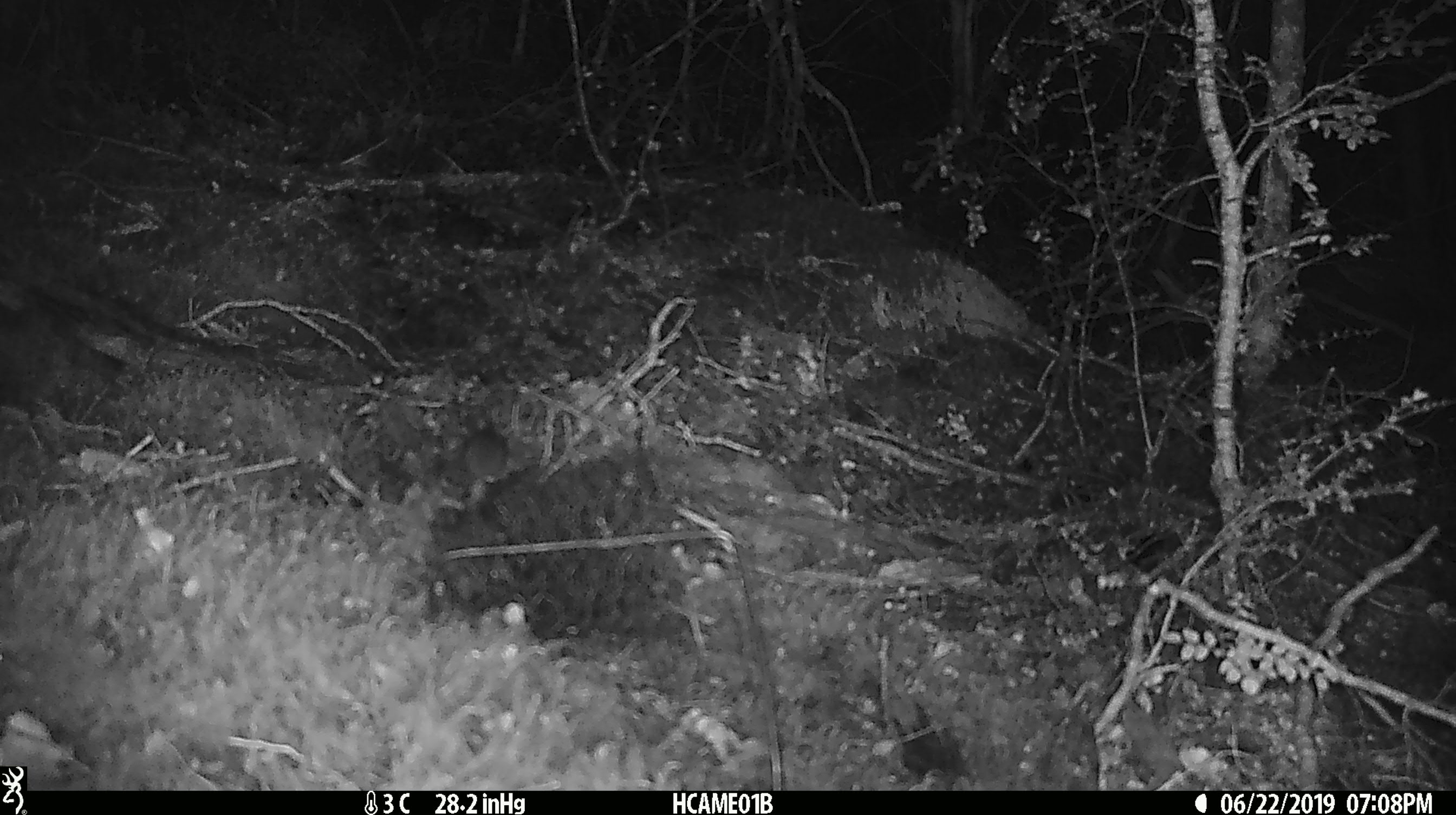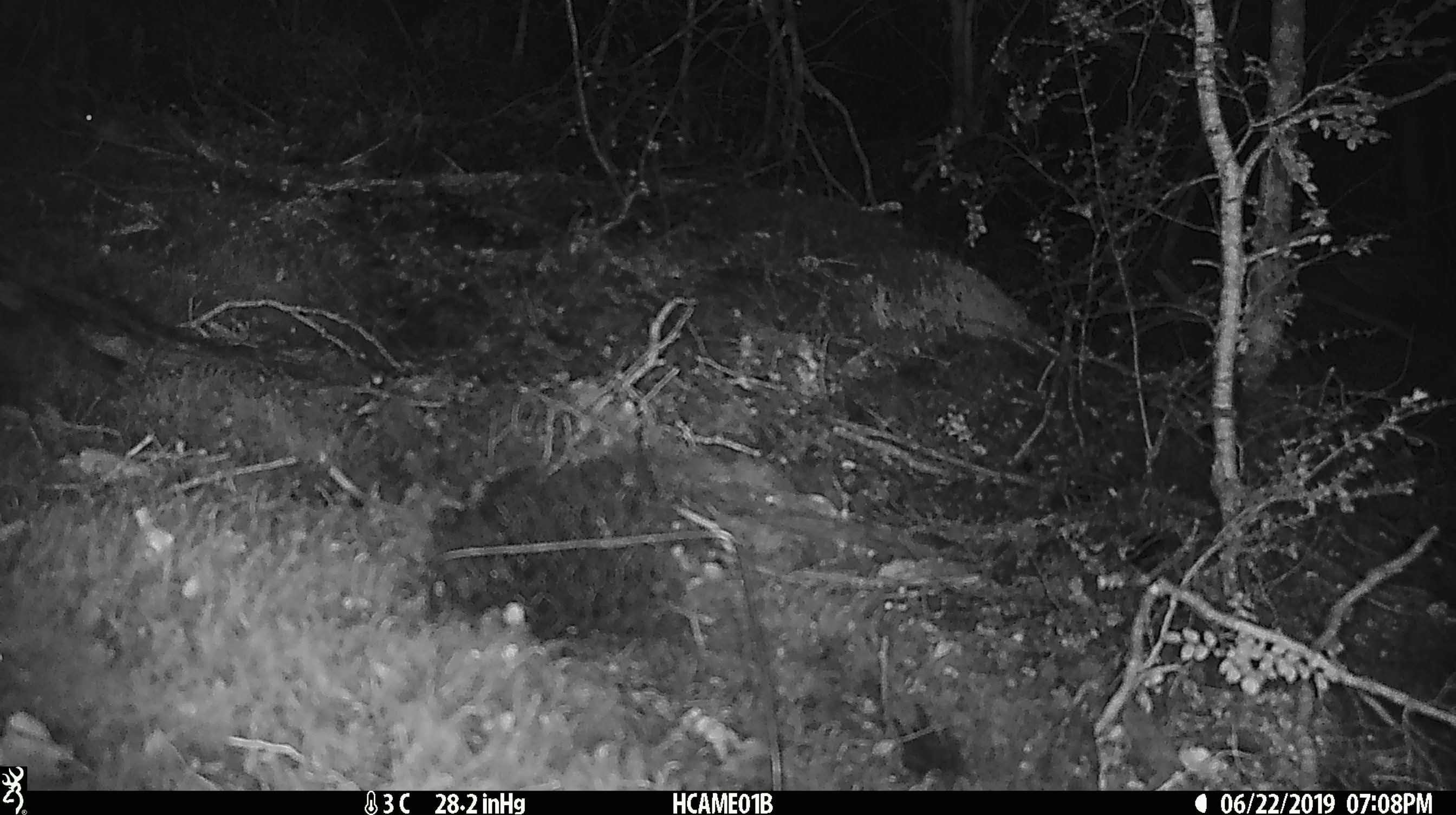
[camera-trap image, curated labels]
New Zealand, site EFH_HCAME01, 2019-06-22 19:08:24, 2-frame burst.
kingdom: Animalia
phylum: Chordata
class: Mammalia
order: Rodentia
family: Muridae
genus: Mus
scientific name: Mus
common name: mouse